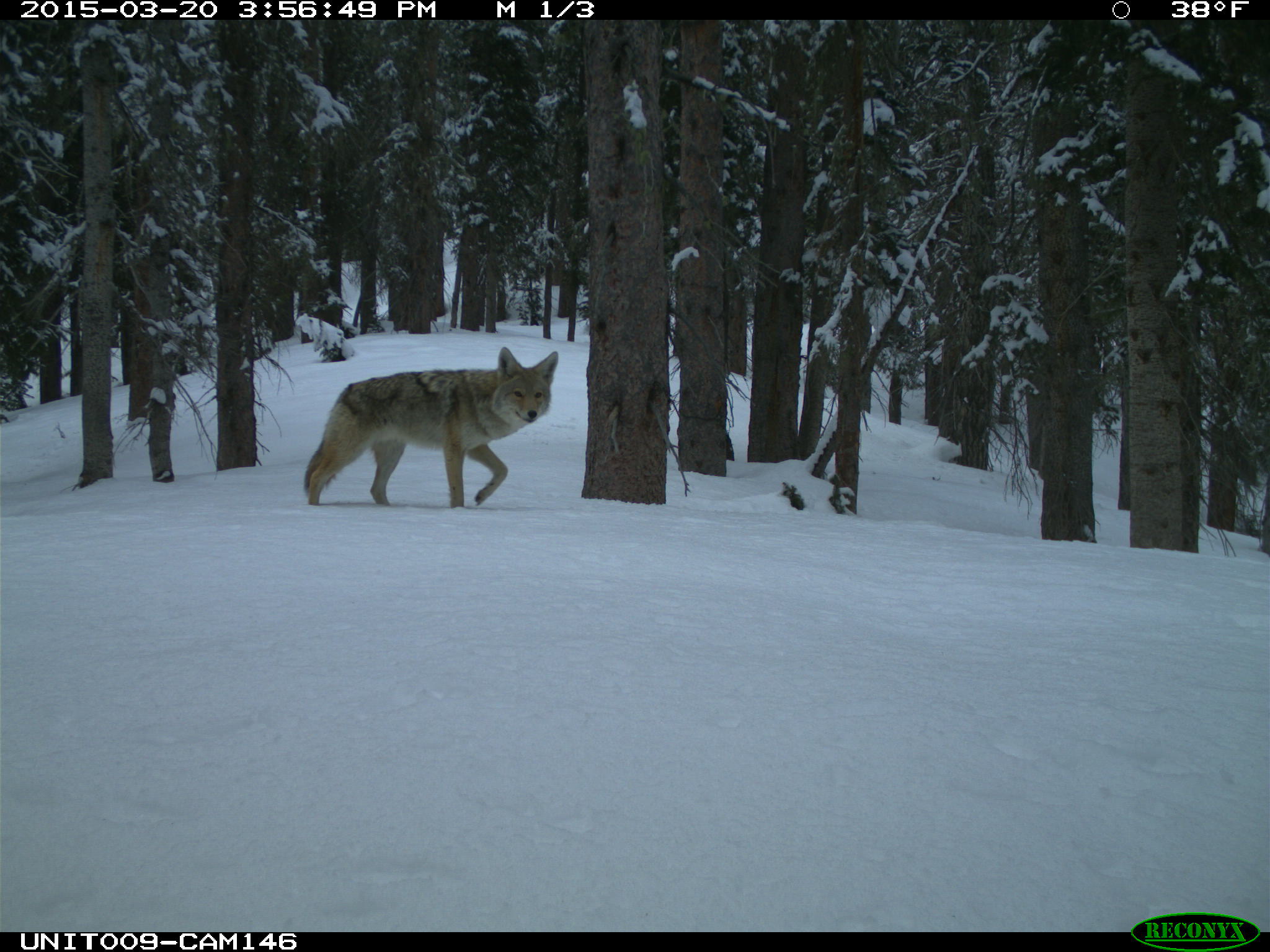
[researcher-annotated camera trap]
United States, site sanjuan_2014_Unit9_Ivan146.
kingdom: Animalia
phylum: Chordata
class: Mammalia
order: Carnivora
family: Canidae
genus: Canis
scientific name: Canis latrans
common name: coyote